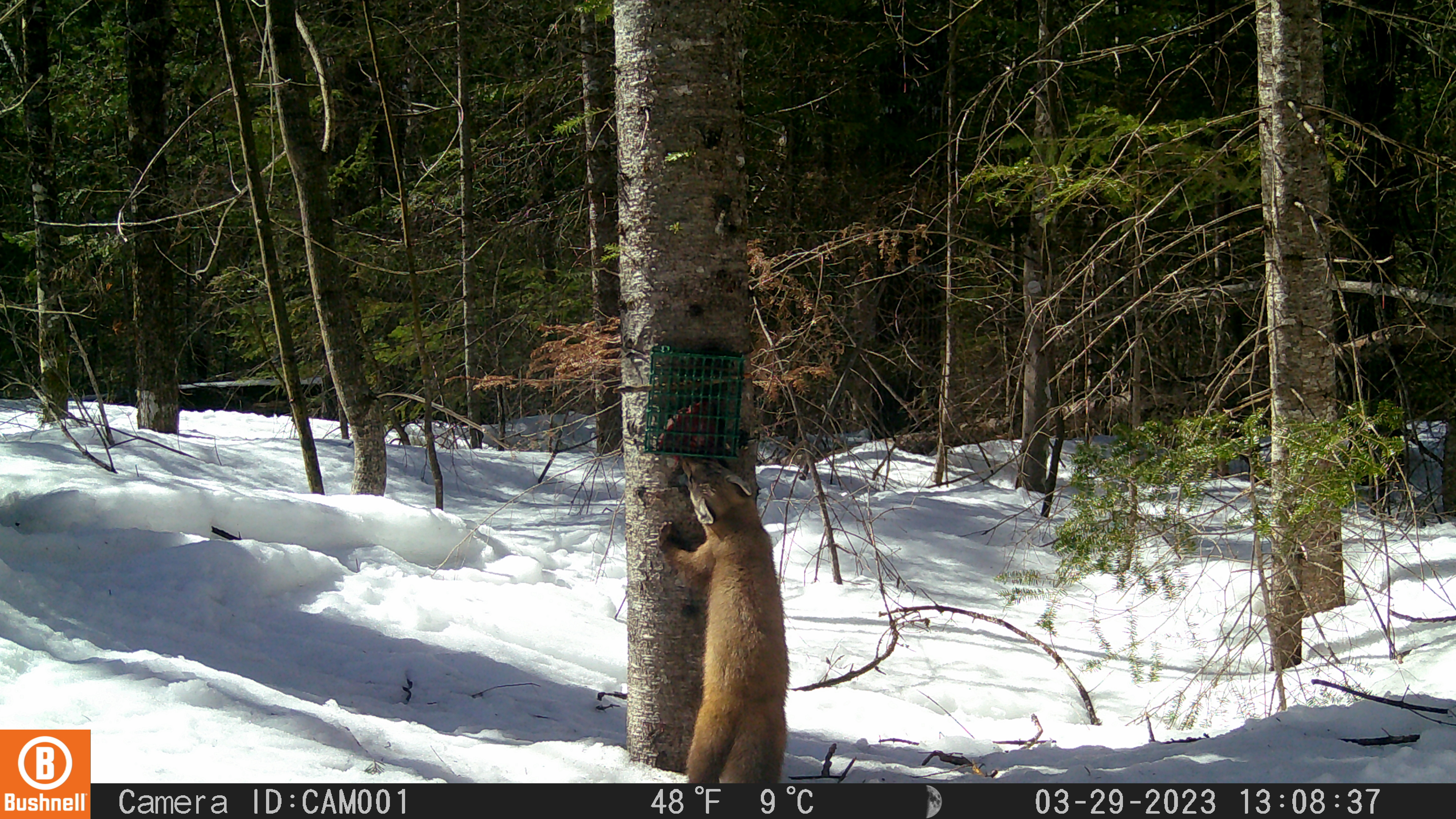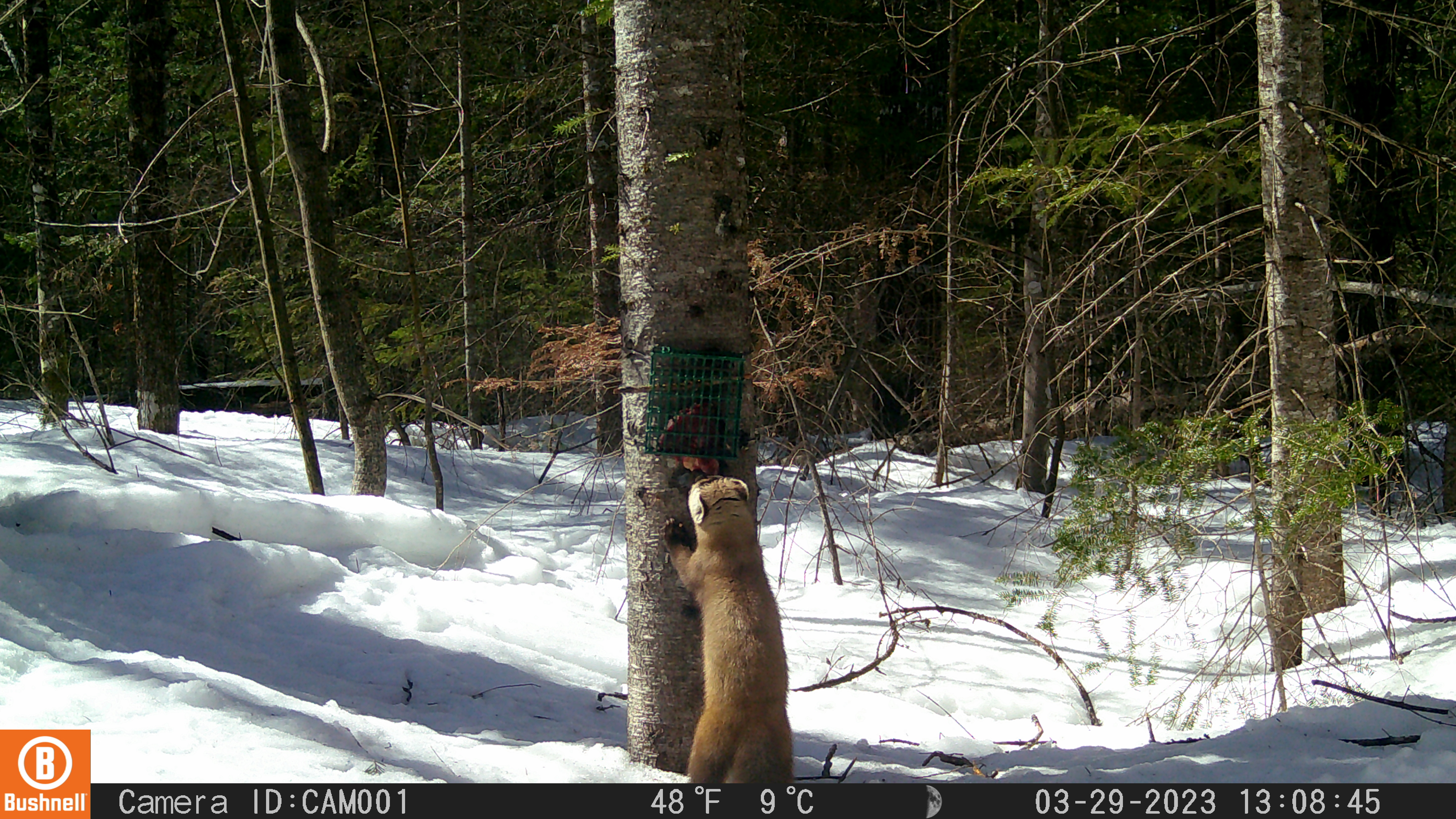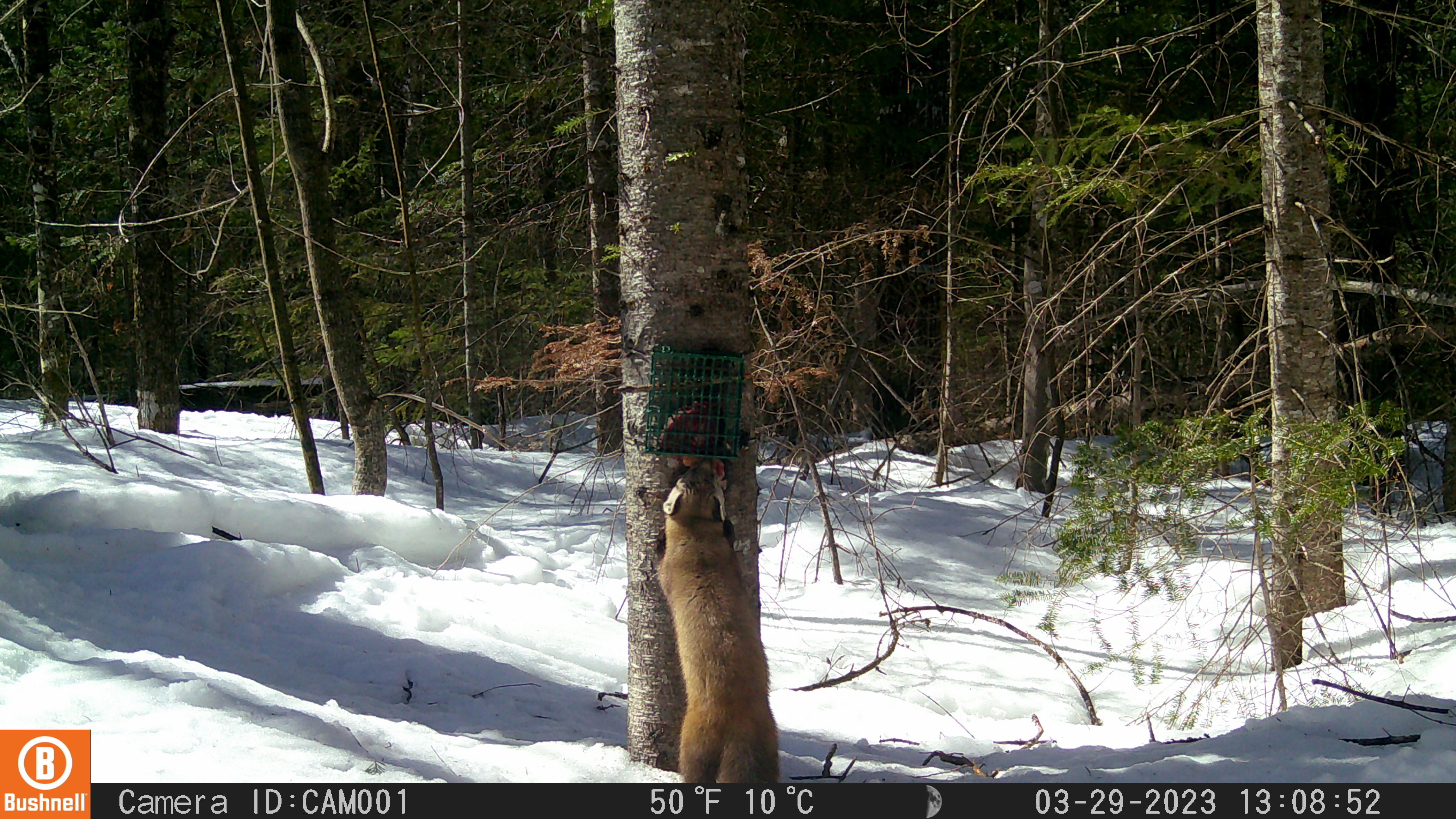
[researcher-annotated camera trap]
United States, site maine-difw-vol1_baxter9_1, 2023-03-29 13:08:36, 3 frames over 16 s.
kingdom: Animalia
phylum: Chordata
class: Mammalia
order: Carnivora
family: Mustelidae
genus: Martes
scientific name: Martes americana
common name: american marten